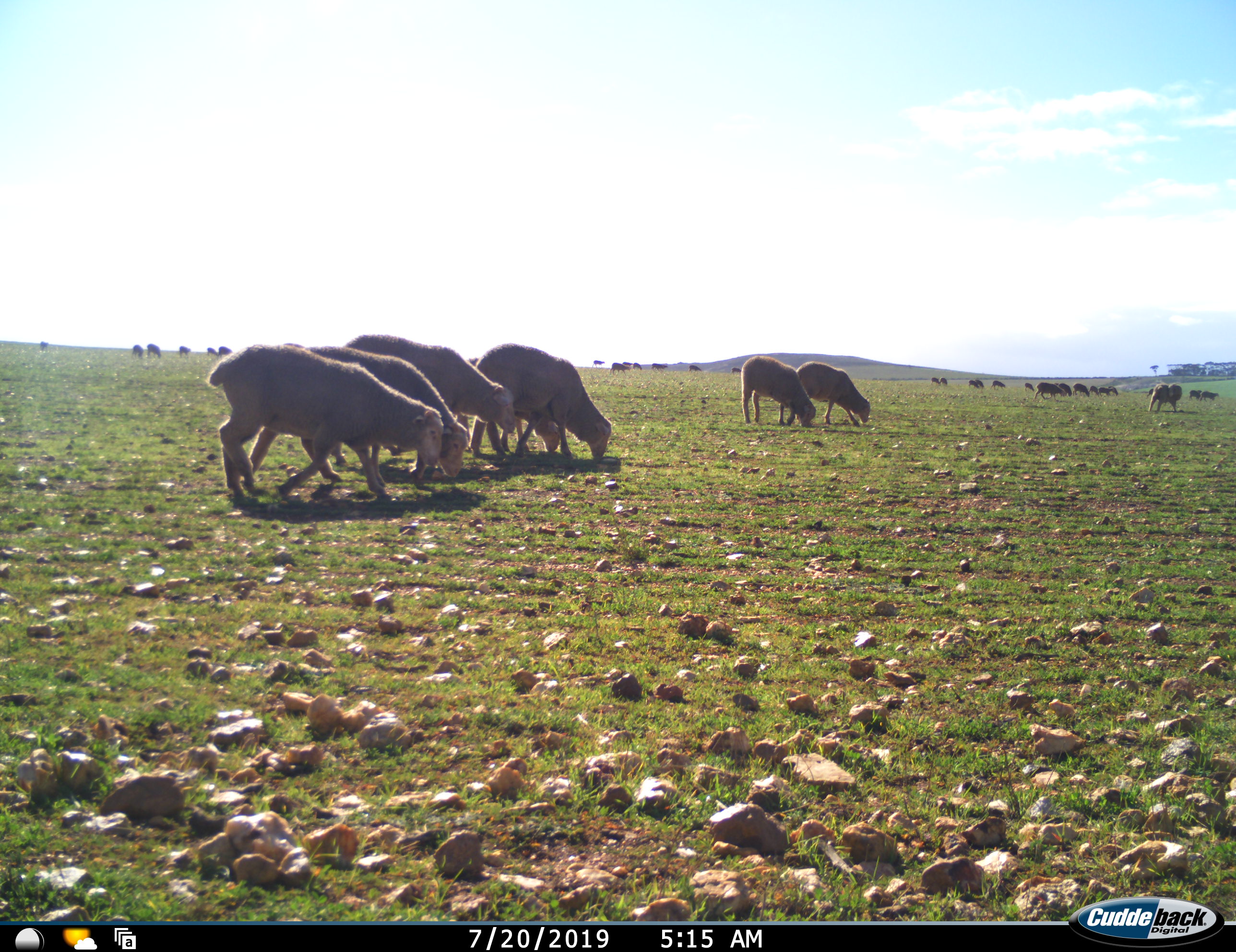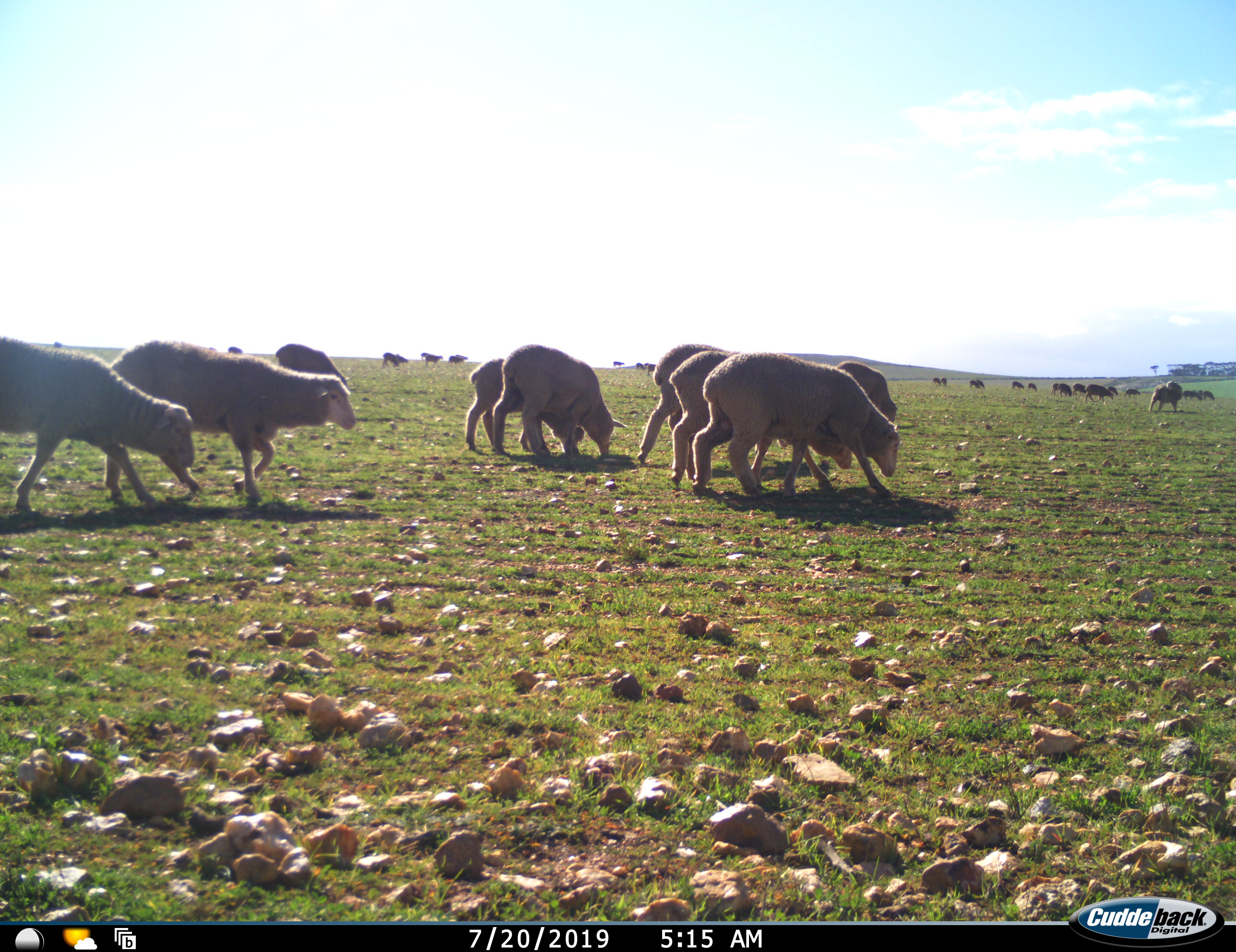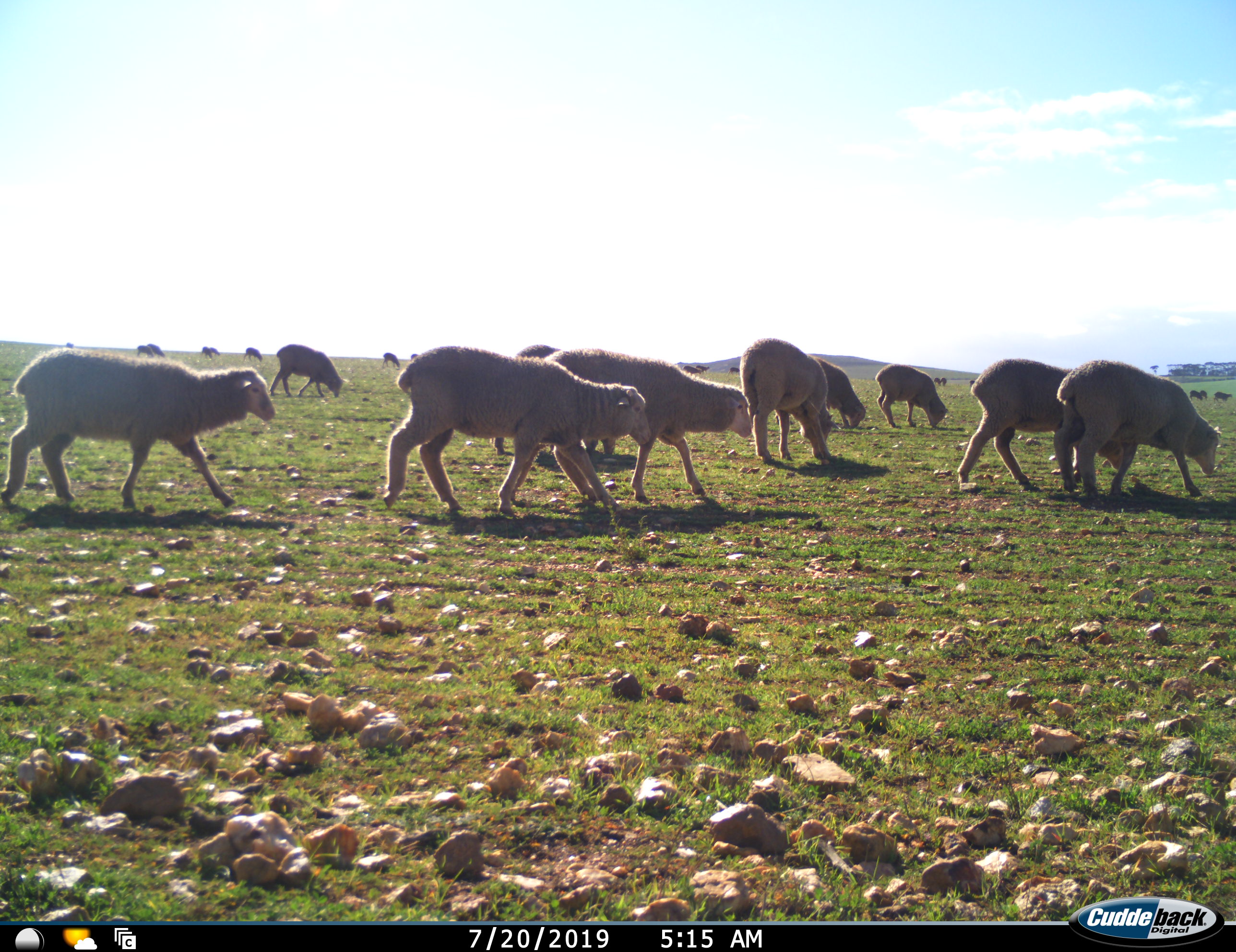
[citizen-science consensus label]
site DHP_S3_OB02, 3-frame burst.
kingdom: Animalia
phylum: Chordata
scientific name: Vertebrata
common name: domestic animal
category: domesticanimal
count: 11-50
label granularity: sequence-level